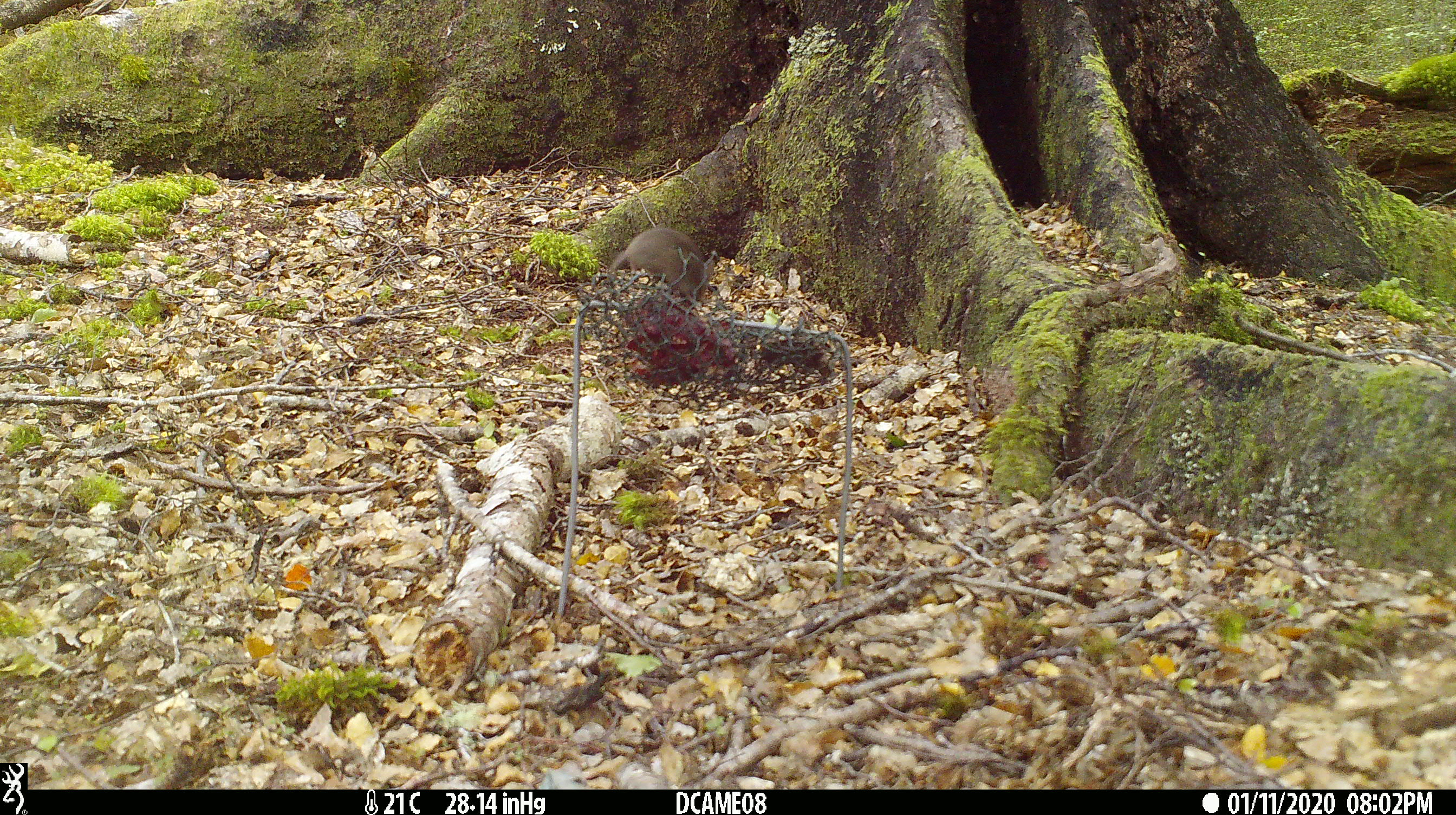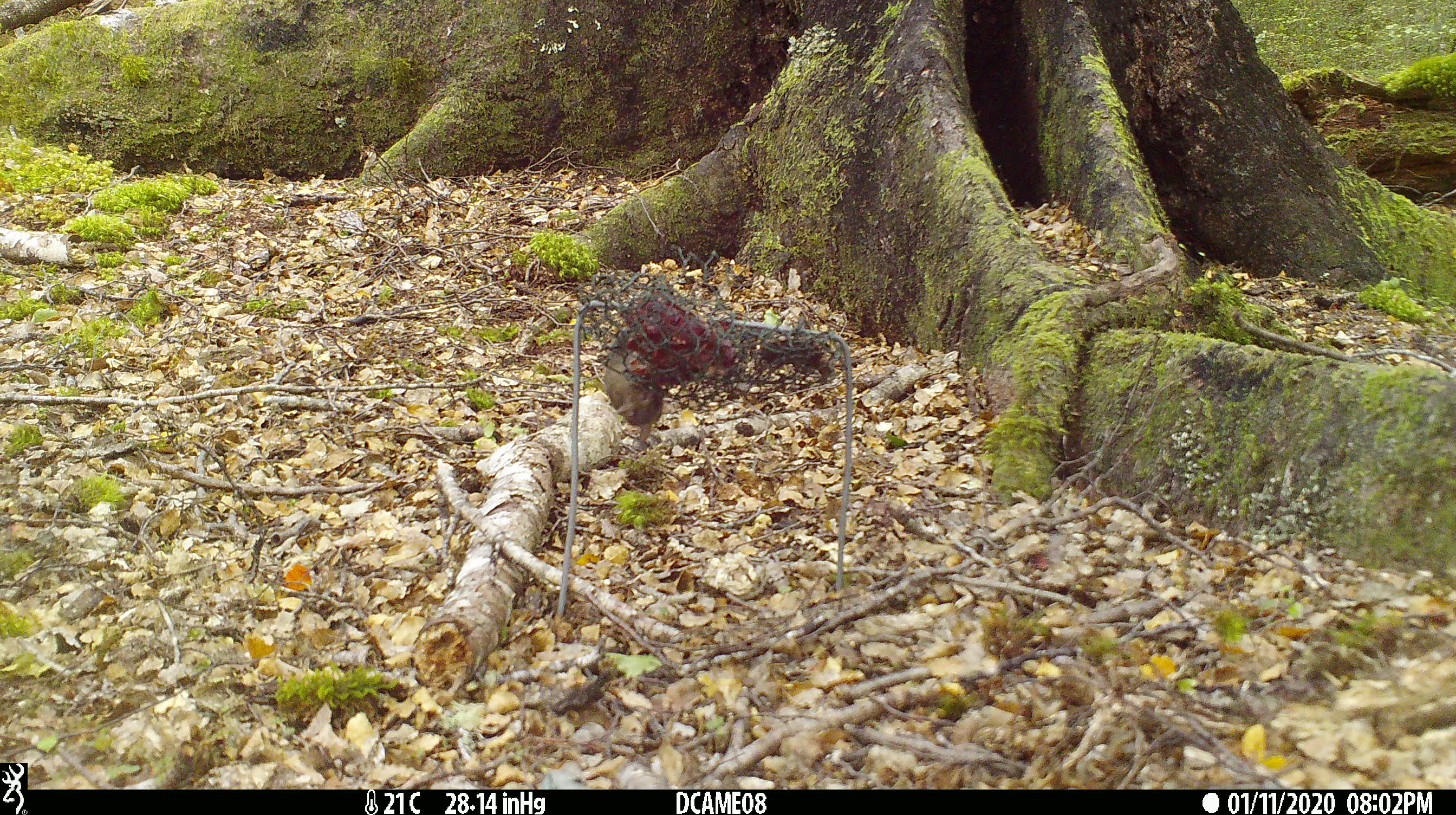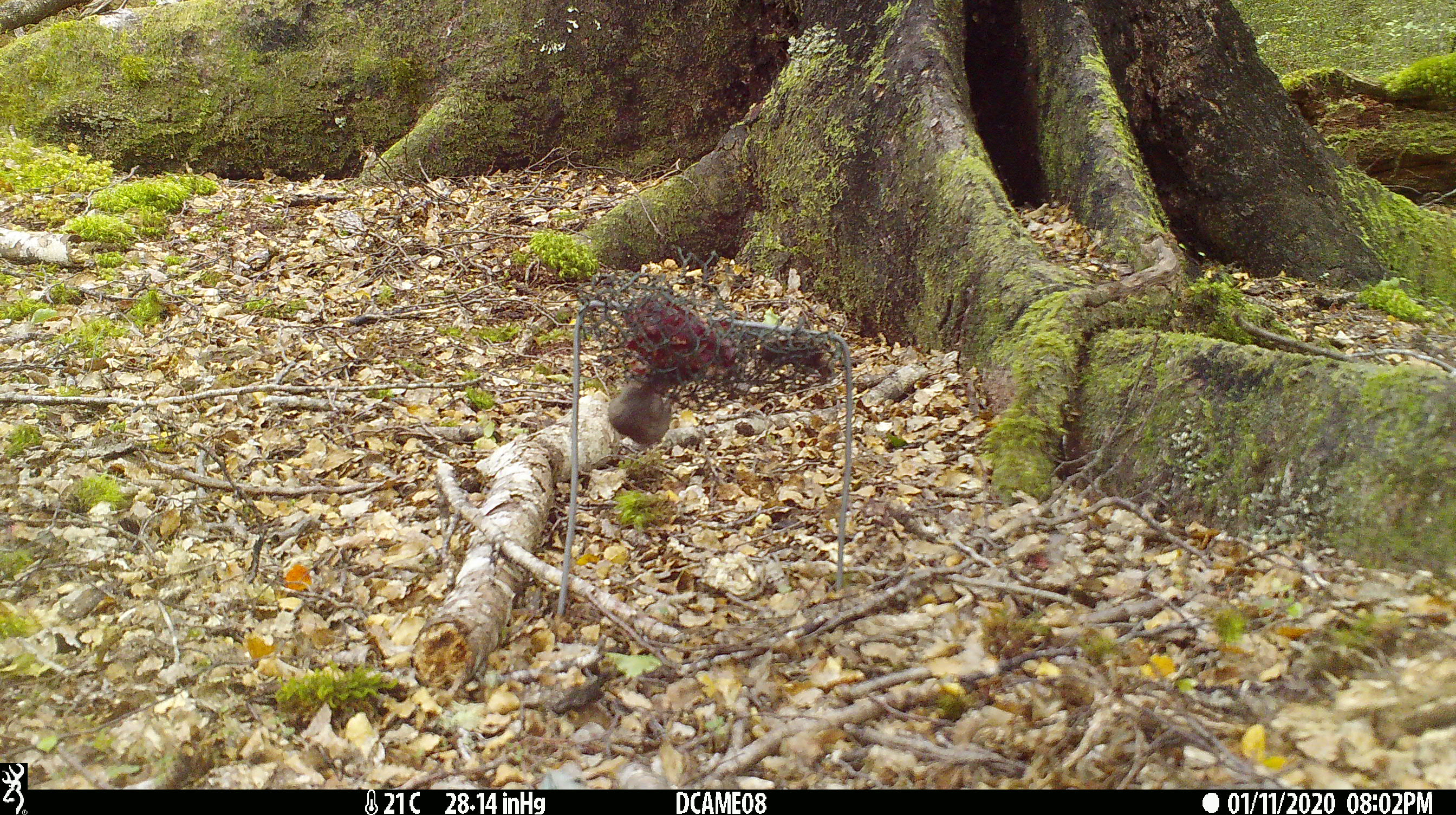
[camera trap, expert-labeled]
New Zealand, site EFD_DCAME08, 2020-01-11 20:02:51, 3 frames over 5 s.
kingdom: Animalia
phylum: Chordata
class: Mammalia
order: Rodentia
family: Muridae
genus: Mus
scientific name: Mus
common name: mouse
Mouse (Mus).